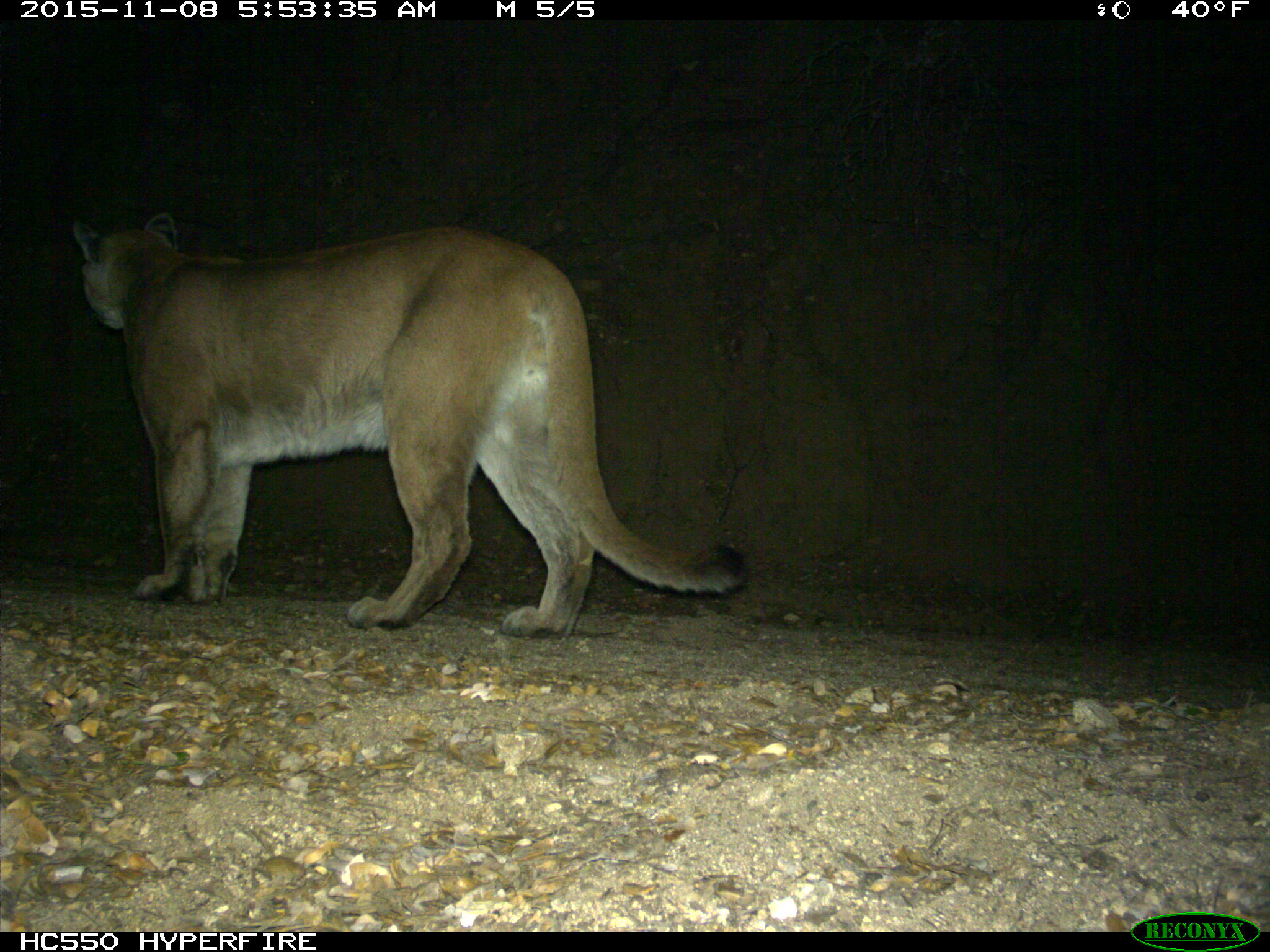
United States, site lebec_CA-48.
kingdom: Animalia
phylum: Chordata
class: Mammalia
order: Carnivora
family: Felidae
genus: Puma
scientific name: Puma concolor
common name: mountain lion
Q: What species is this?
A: Puma concolor (mountain lion).